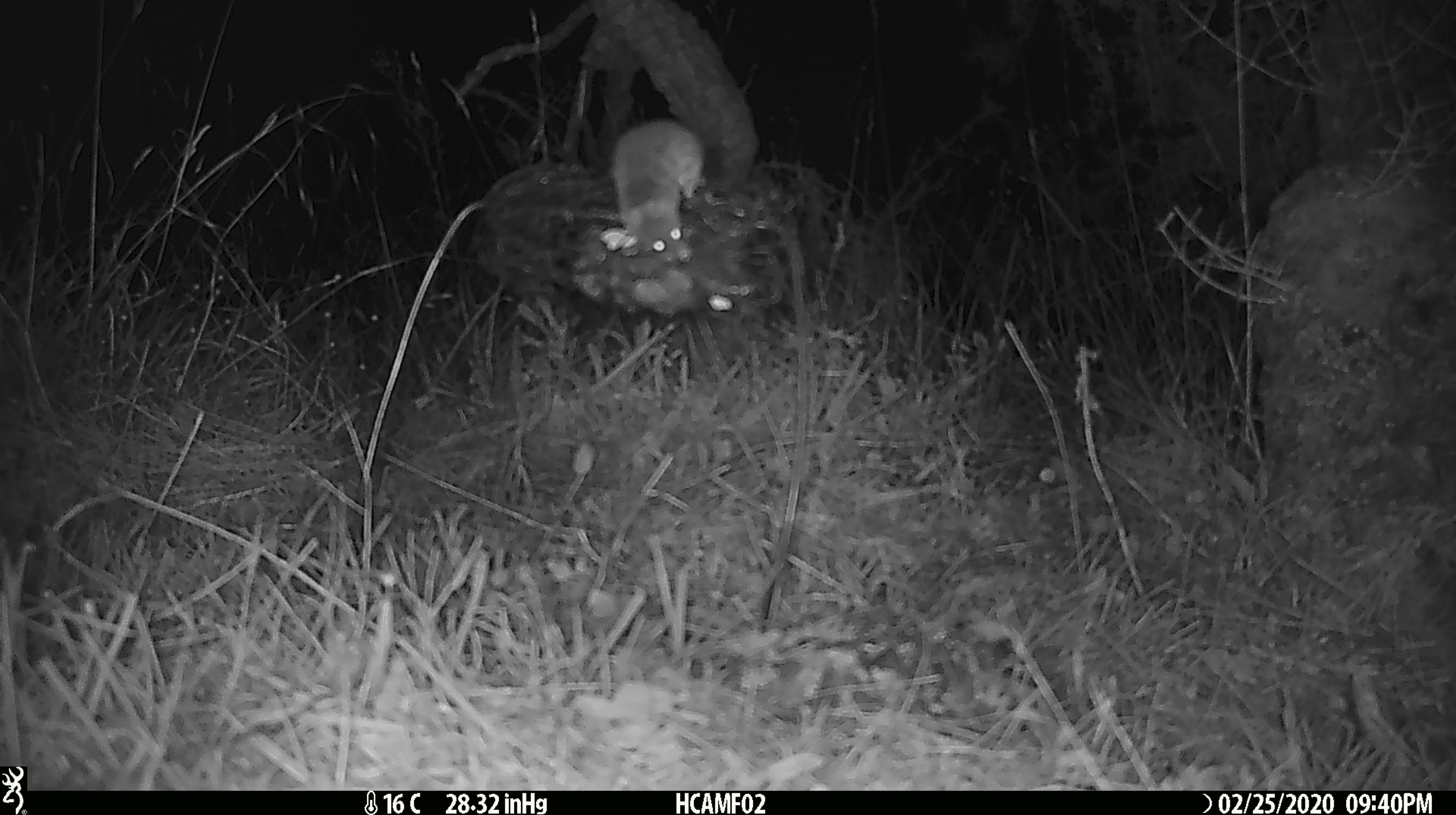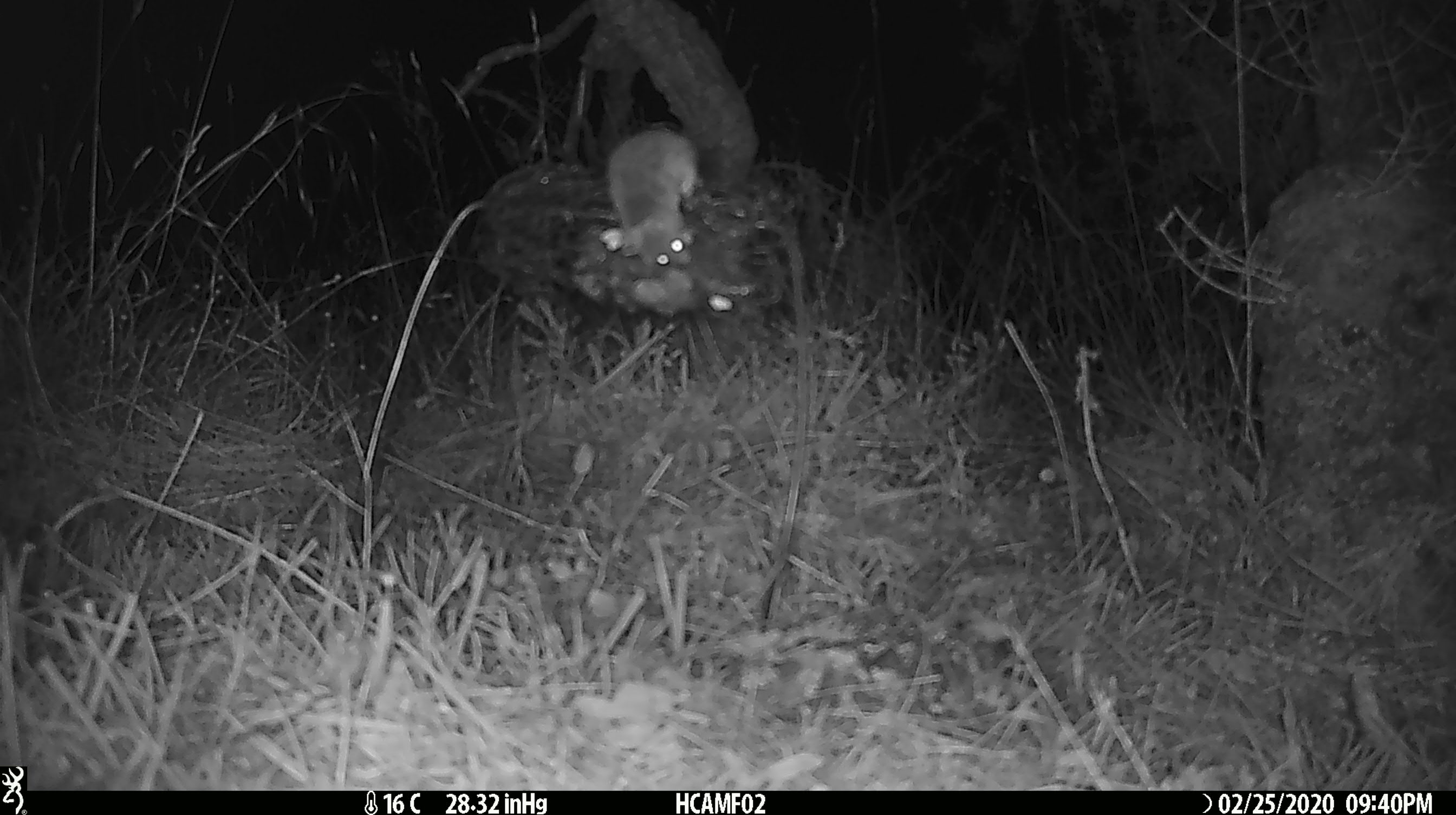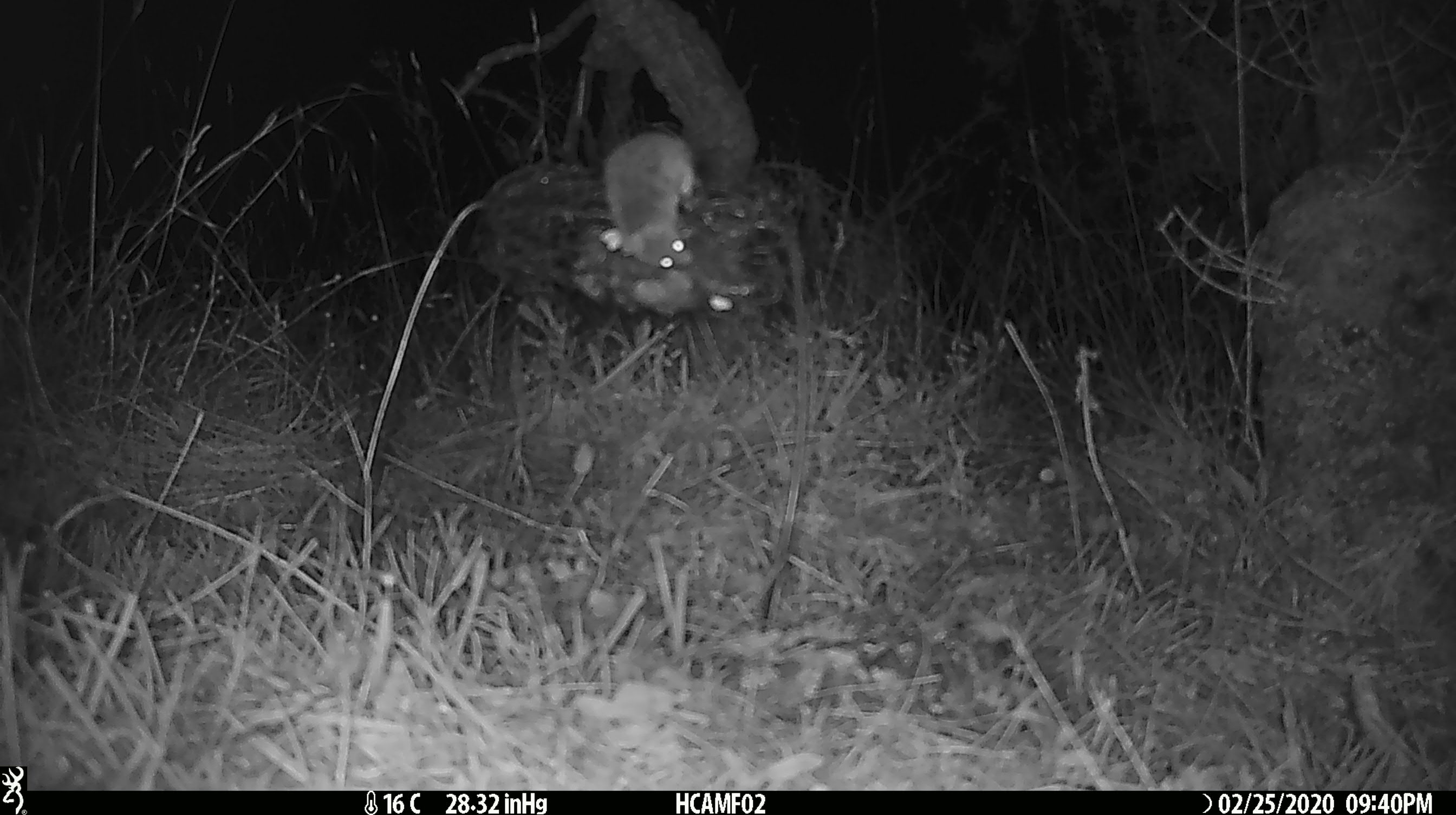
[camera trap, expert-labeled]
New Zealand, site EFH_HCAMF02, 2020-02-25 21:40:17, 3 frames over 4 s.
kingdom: Animalia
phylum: Chordata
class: Mammalia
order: Rodentia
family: Muridae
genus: Mus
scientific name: Mus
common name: mouse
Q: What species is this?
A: Mouse (Mus).